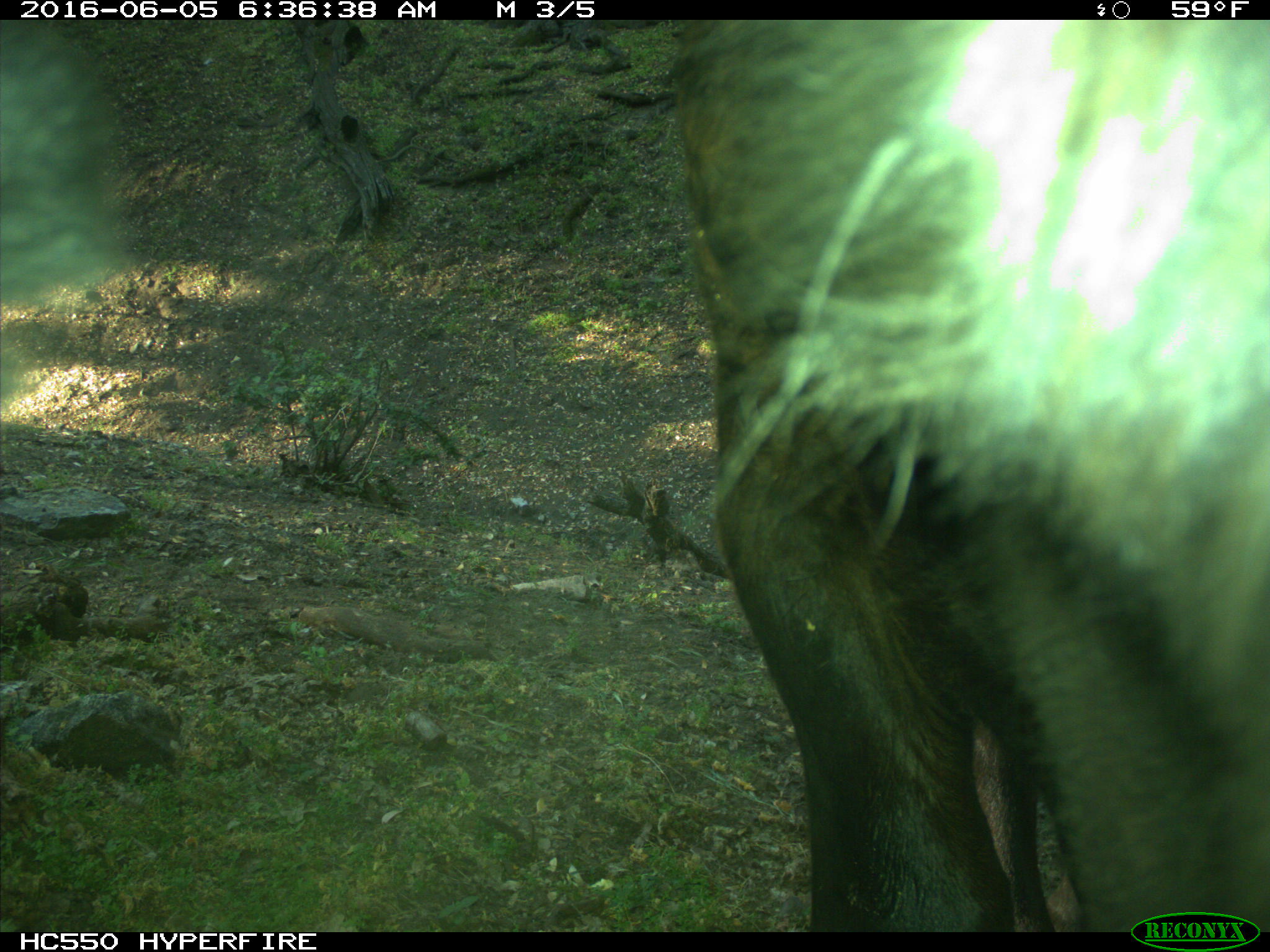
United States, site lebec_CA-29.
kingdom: Animalia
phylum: Chordata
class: Mammalia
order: Artiodactyla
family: Bovidae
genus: Bos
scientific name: Bos taurus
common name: domestic cow